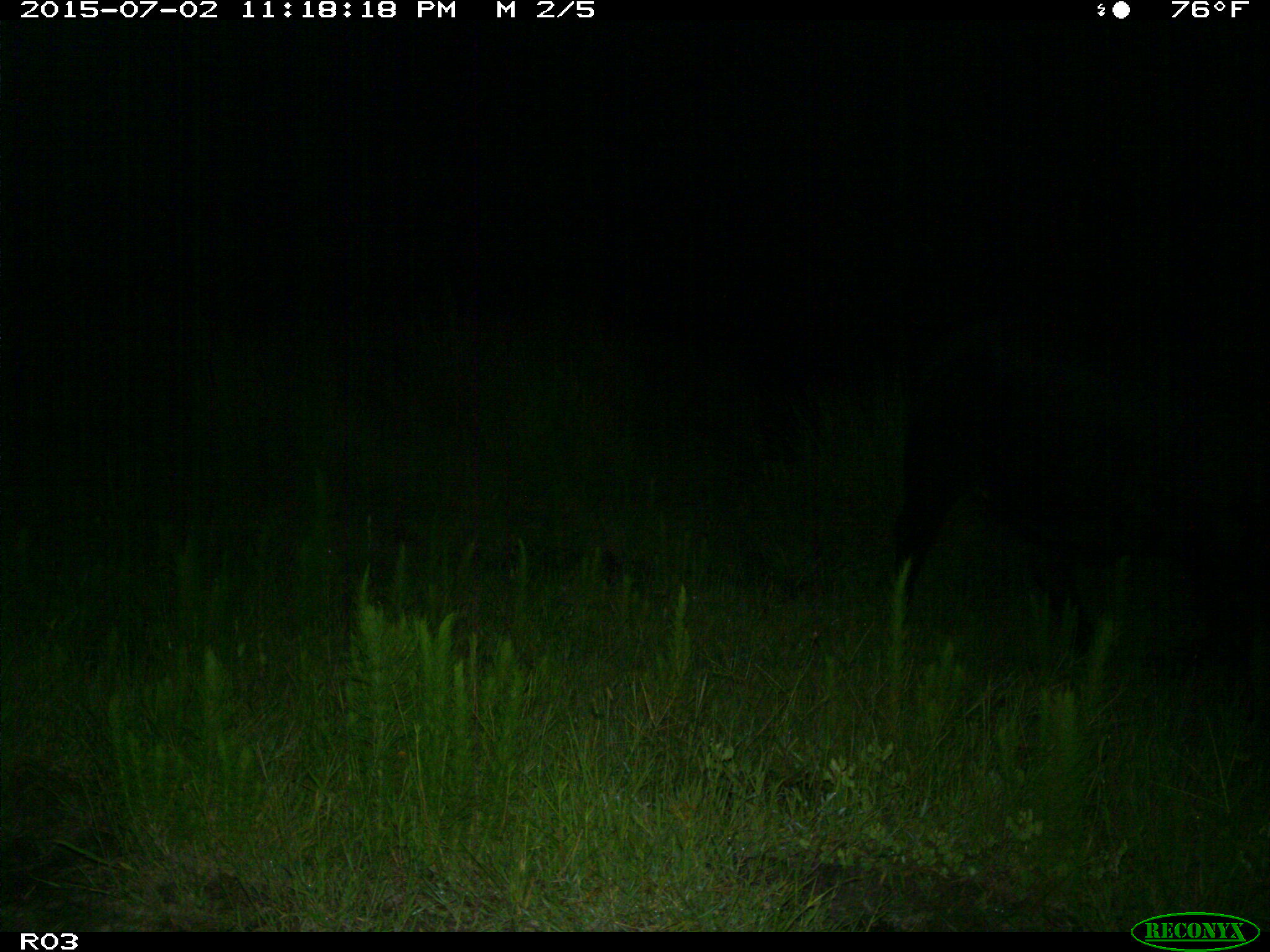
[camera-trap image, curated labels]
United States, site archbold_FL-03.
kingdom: Animalia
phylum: Chordata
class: Mammalia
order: Artiodactyla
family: Bovidae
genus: Bos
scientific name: Bos taurus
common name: domestic cow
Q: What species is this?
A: Bos taurus (domestic cow).